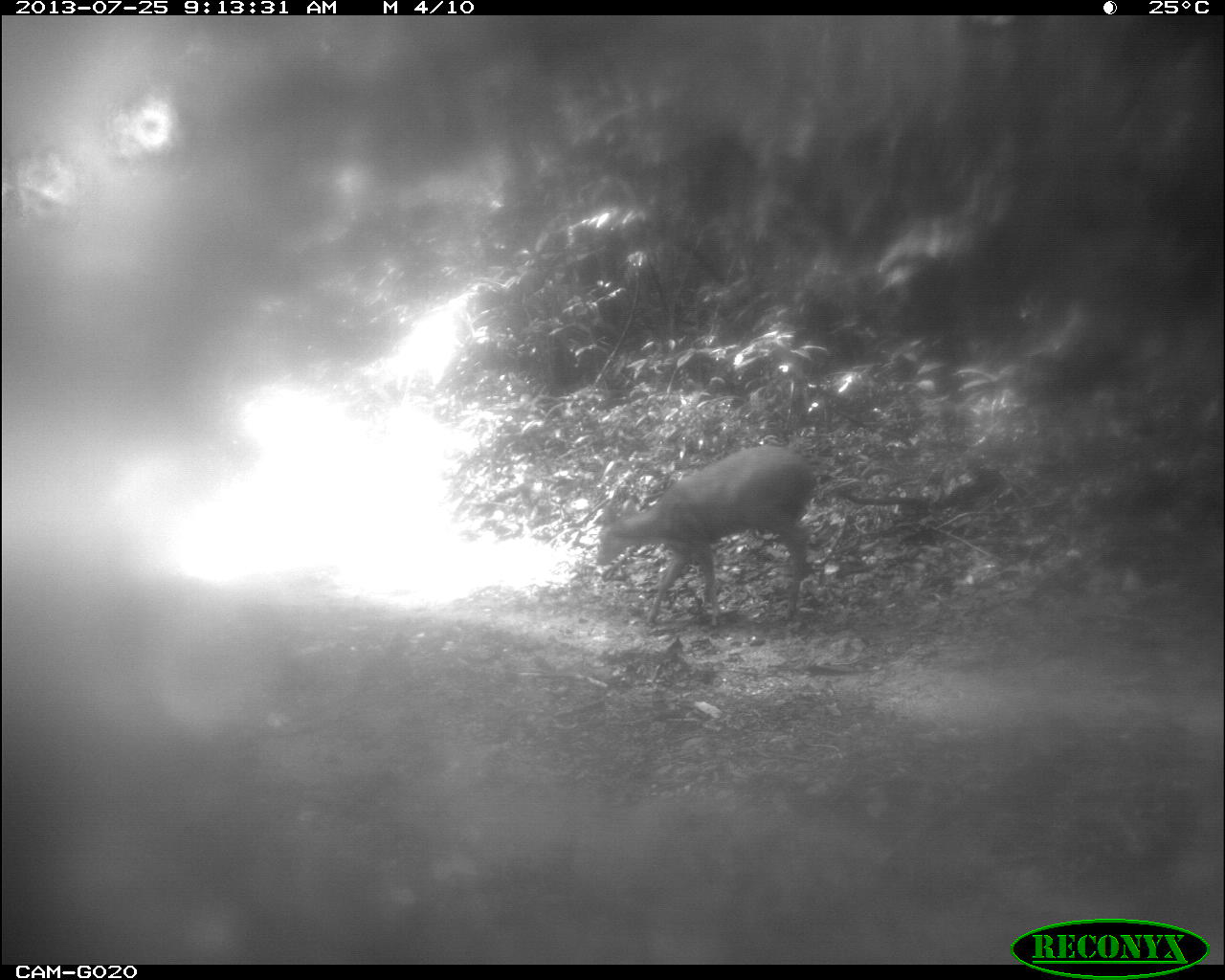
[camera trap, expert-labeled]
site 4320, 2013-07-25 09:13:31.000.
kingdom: Animalia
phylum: Chordata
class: Mammalia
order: Artiodactyla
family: Cervidae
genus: Mazama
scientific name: Mazama temama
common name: central american red brocket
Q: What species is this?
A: Mazama temama (central american red brocket).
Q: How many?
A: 1.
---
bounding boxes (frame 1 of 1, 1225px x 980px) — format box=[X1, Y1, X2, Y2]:
mazama temama: box=[593, 442, 818, 627]